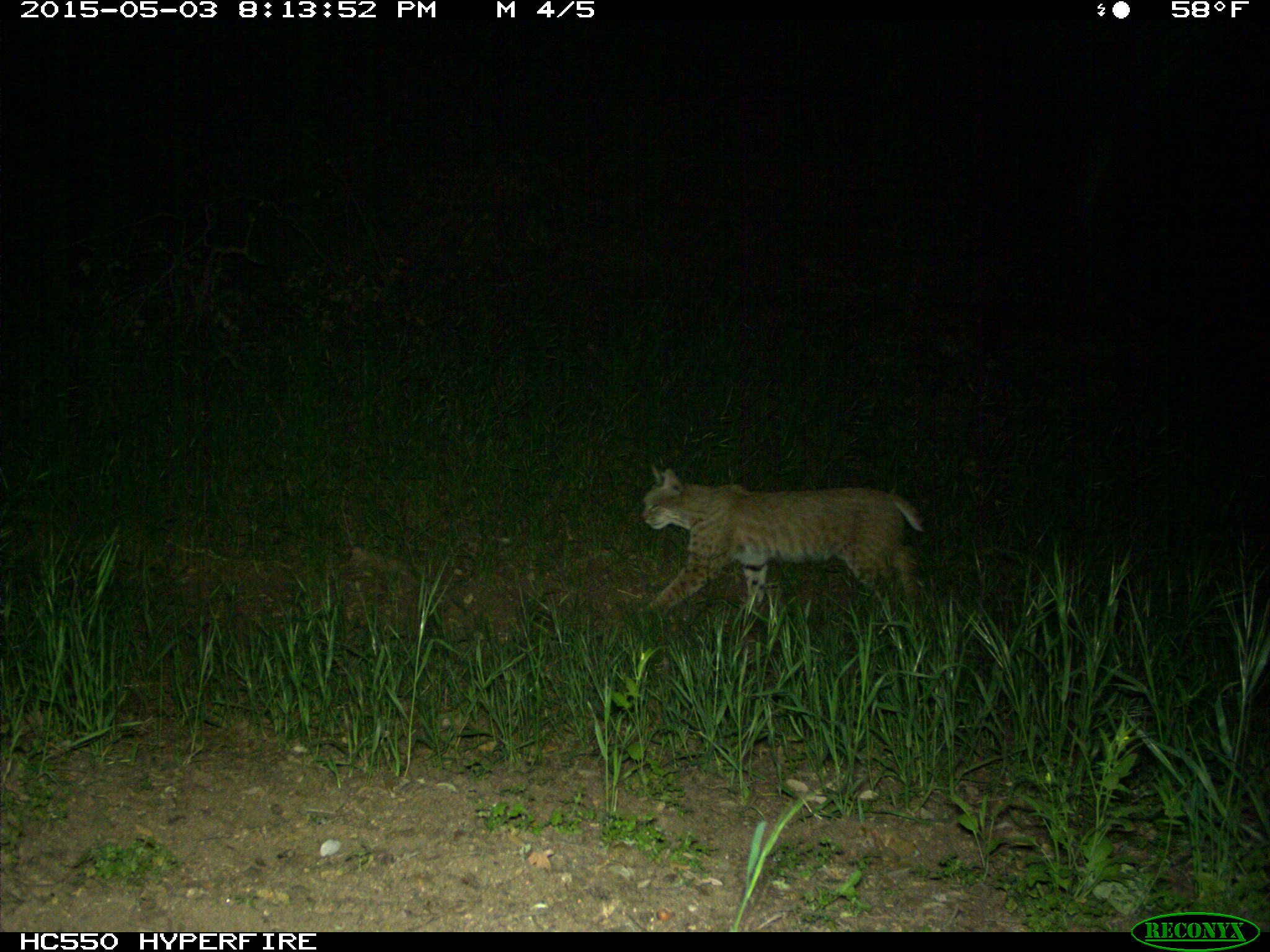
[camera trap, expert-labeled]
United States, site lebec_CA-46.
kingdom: Animalia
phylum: Chordata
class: Mammalia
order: Carnivora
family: Felidae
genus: Lynx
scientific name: Lynx rufus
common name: bobcat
Lynx rufus (bobcat).